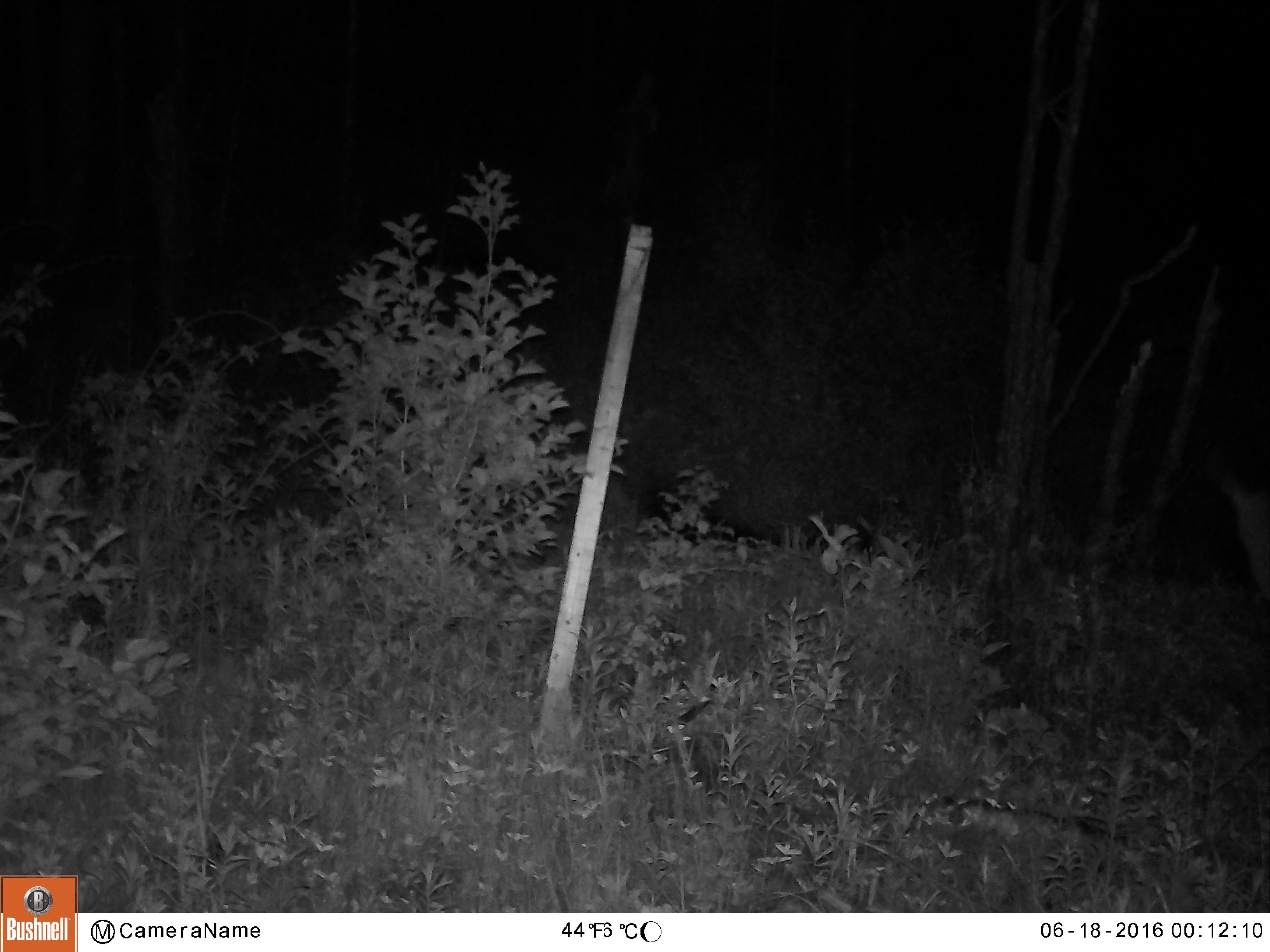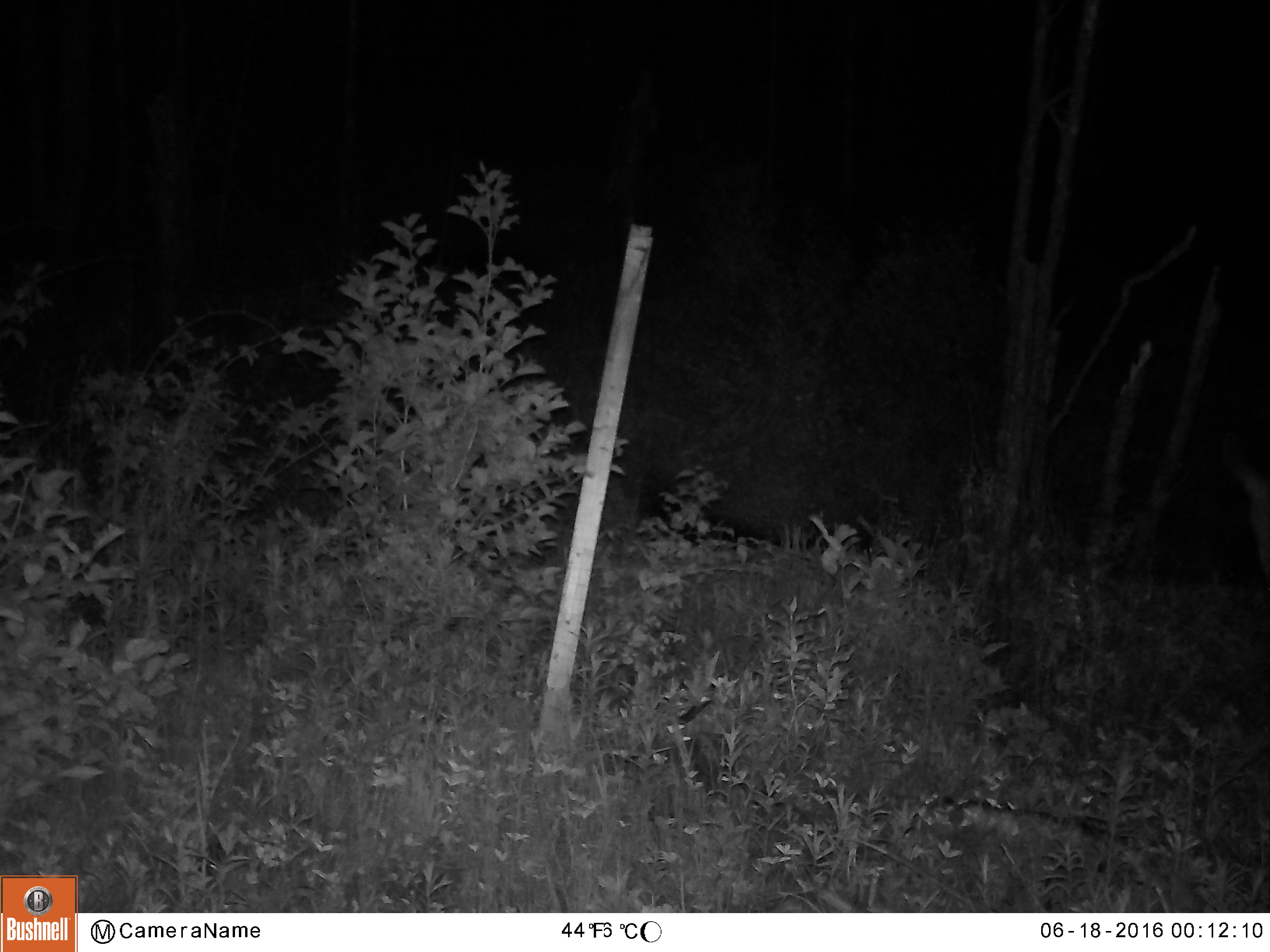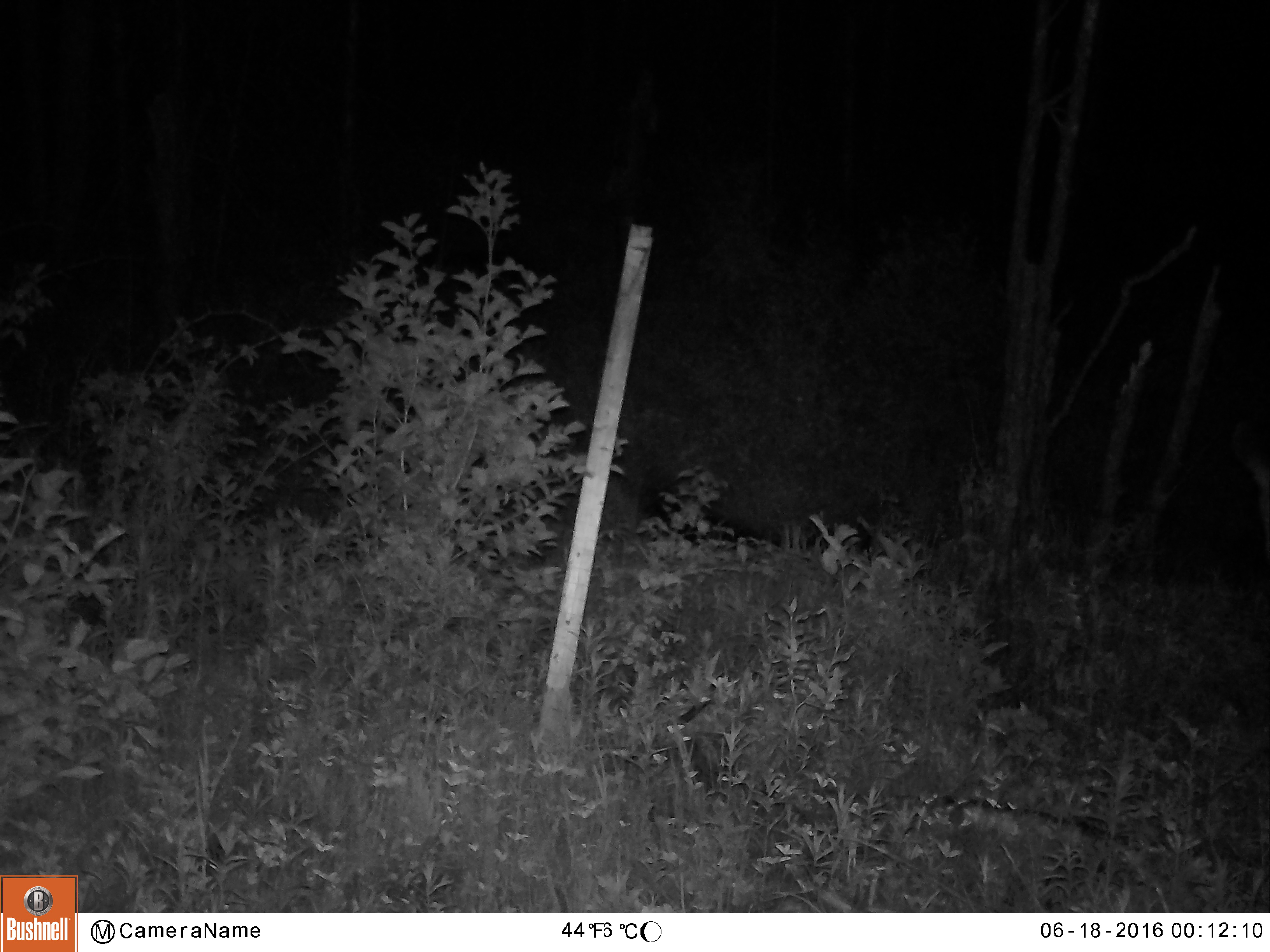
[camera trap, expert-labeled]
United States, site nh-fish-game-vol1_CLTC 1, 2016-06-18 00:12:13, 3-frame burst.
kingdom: Animalia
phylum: Chordata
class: Mammalia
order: Artiodactyla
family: Cervidae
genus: Odocoileus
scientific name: Odocoileus virginianus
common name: white-tailed deer